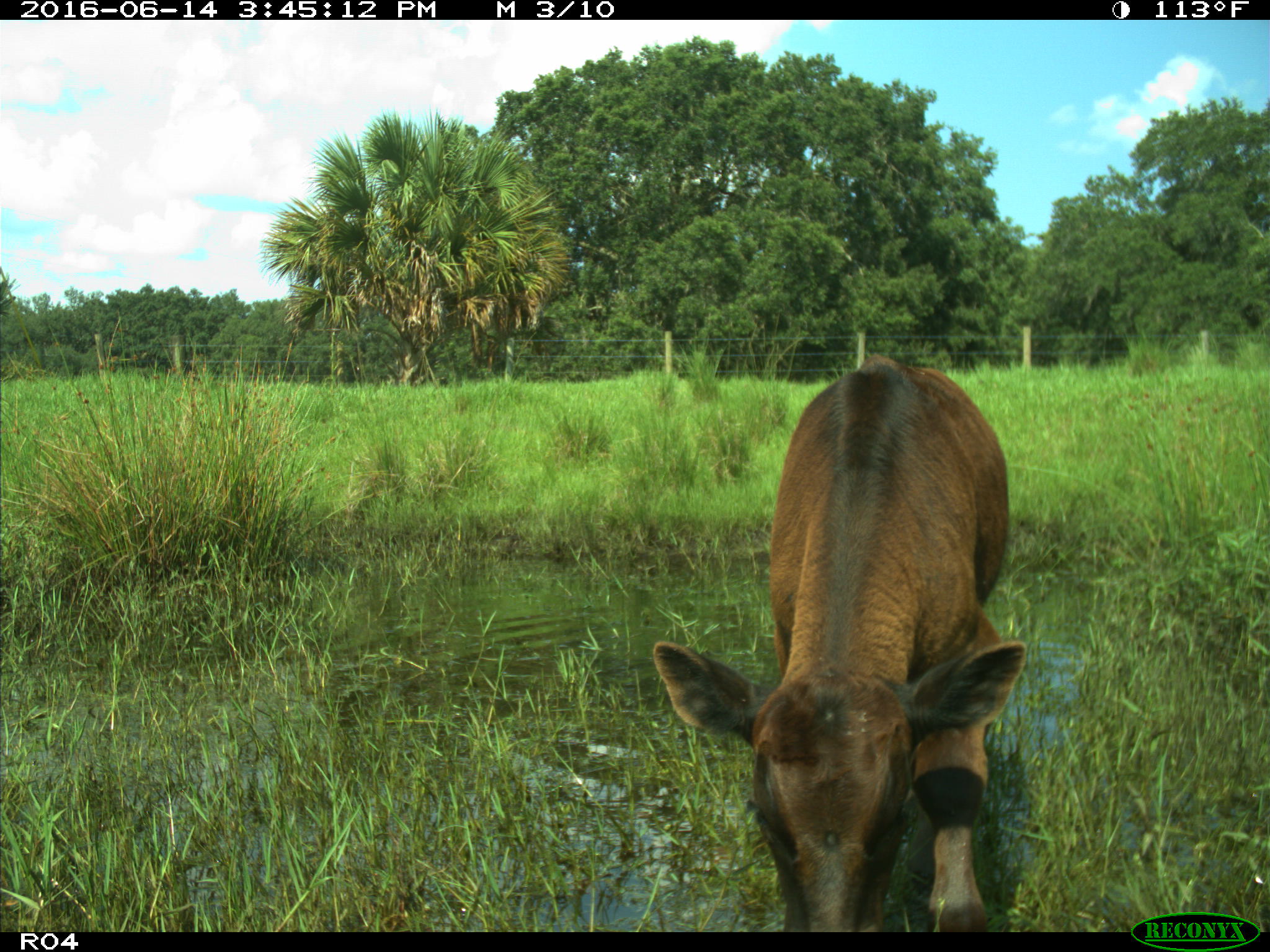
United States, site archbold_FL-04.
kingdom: Animalia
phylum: Chordata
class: Mammalia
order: Artiodactyla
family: Bovidae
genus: Bos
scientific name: Bos taurus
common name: domestic cow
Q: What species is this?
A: Bos taurus (domestic cow).